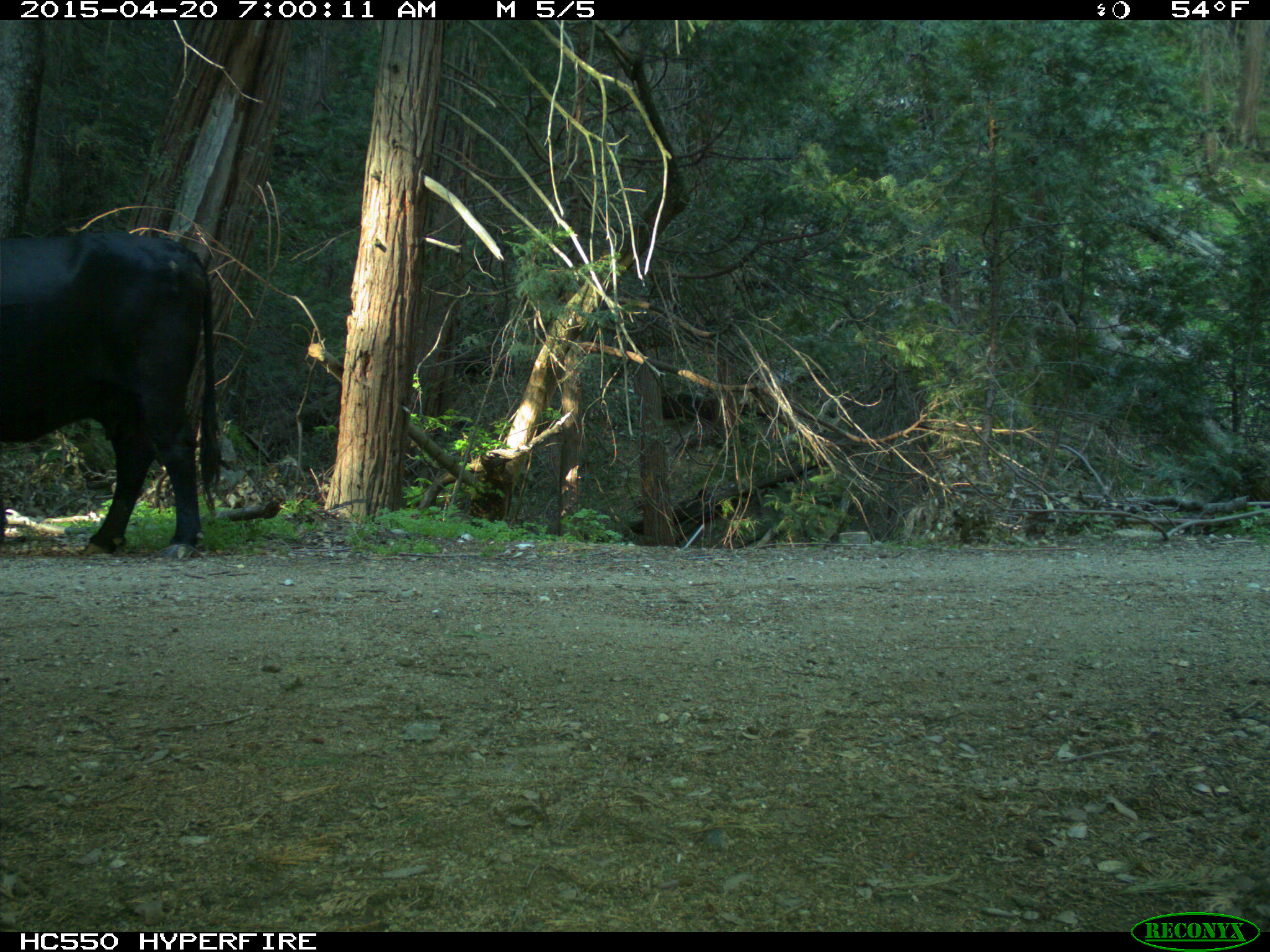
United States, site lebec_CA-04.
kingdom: Animalia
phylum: Chordata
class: Mammalia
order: Artiodactyla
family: Bovidae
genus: Bos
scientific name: Bos taurus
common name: domestic cow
Bos taurus (domestic cow).